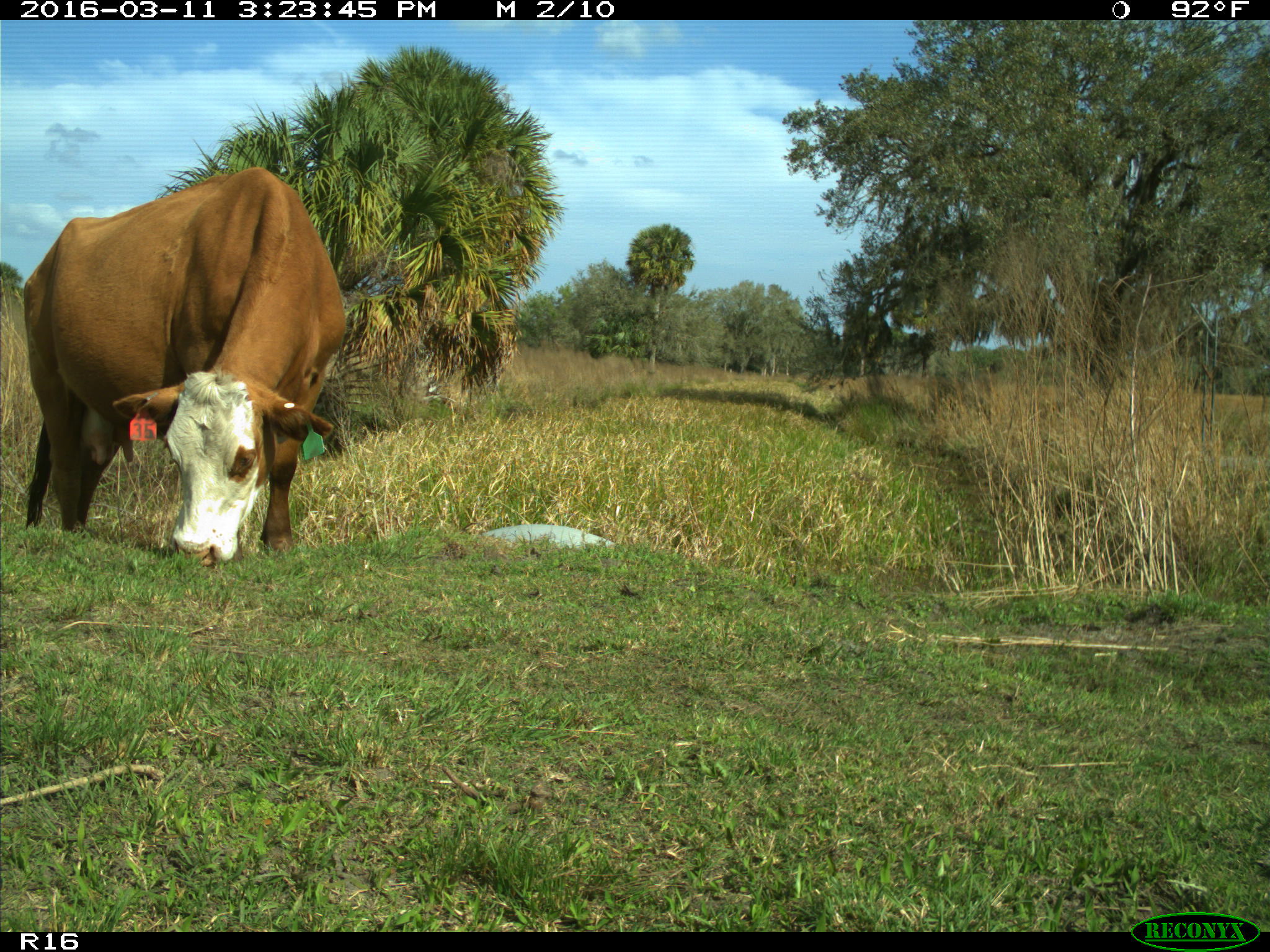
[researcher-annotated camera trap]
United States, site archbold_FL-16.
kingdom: Animalia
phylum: Chordata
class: Mammalia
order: Artiodactyla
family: Bovidae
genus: Bos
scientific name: Bos taurus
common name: domestic cow